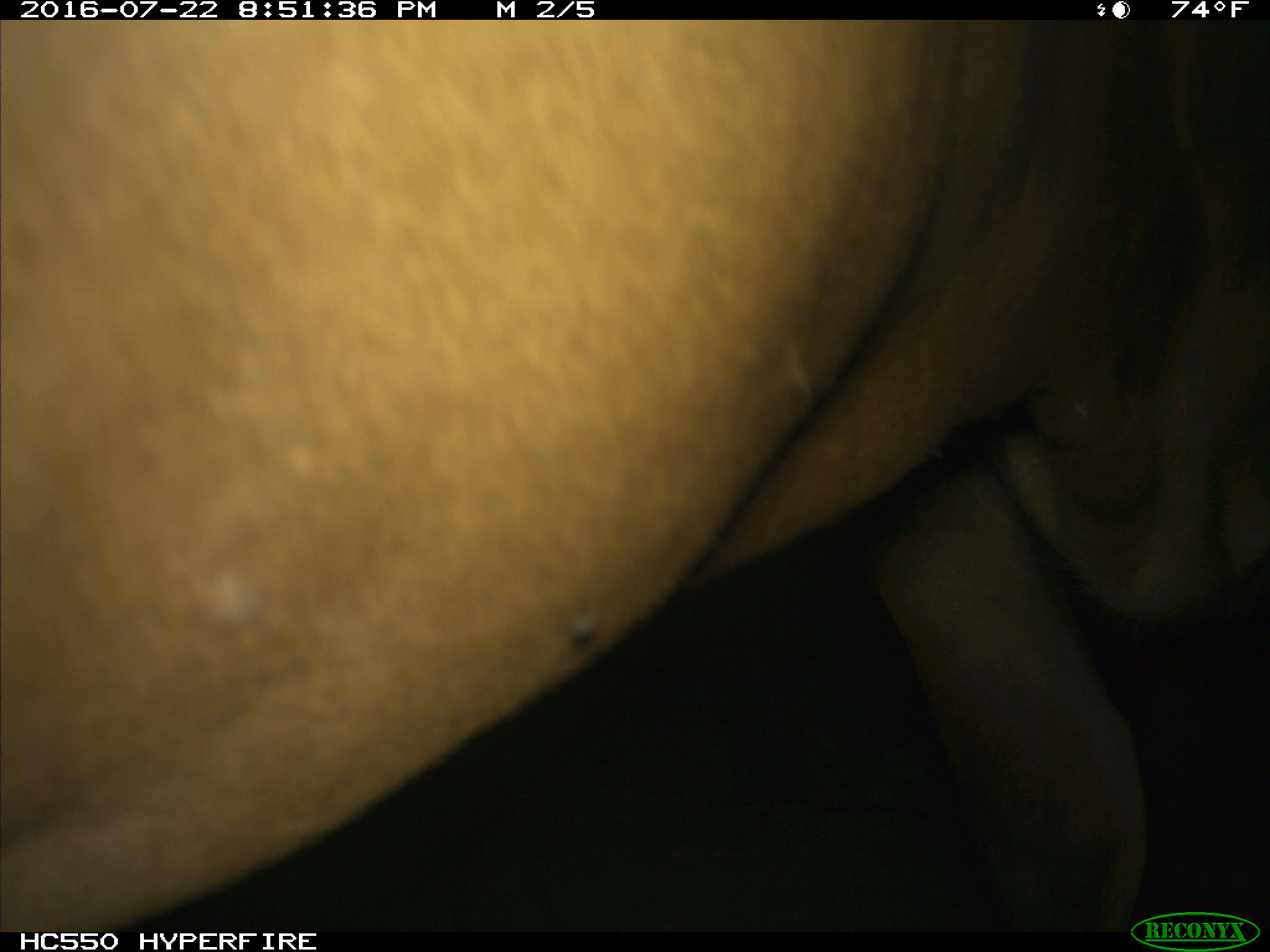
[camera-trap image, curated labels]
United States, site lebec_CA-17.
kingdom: Animalia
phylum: Chordata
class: Mammalia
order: Artiodactyla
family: Bovidae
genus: Bos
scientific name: Bos taurus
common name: domestic cow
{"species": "Bos taurus (domestic cow)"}